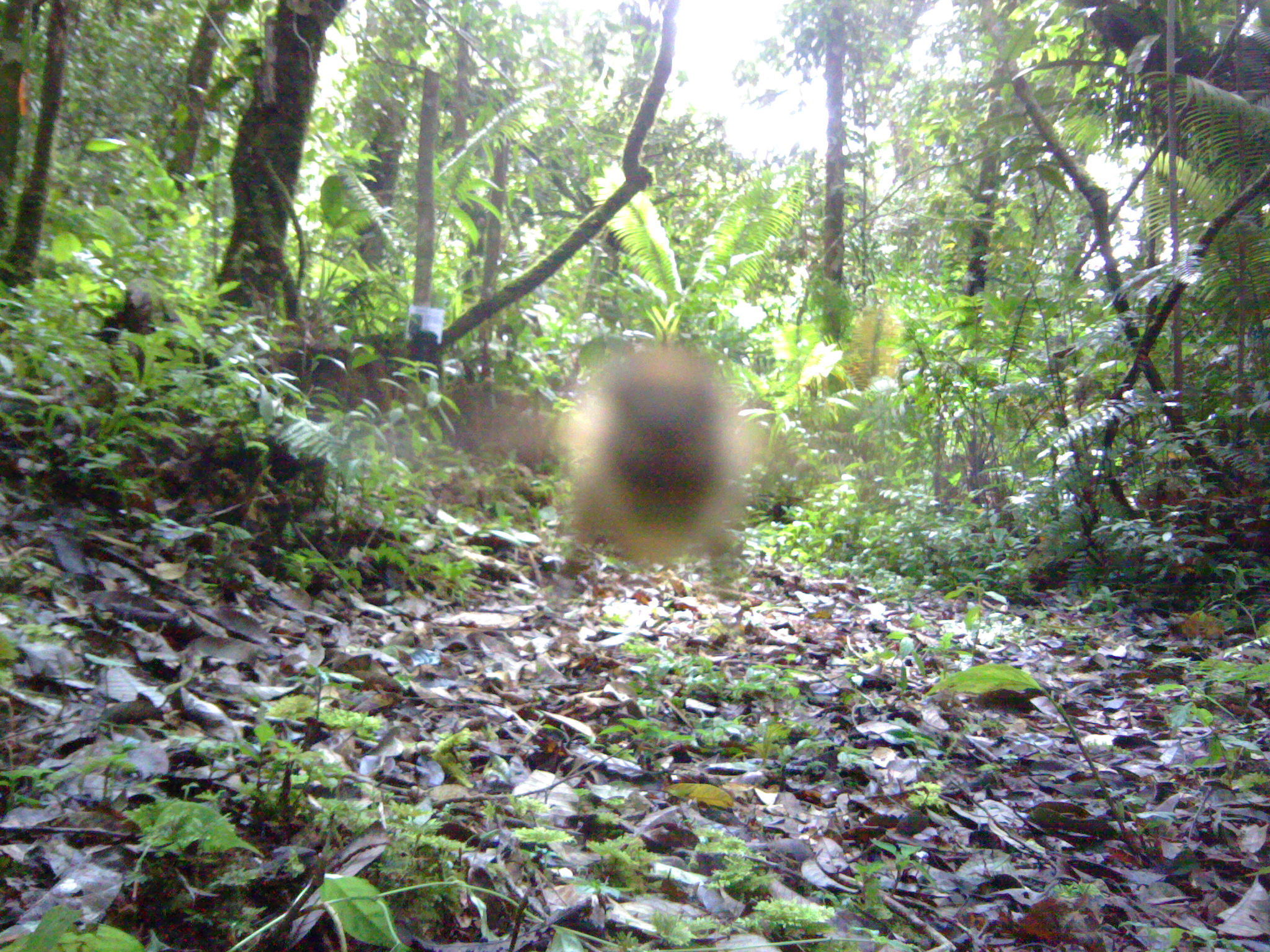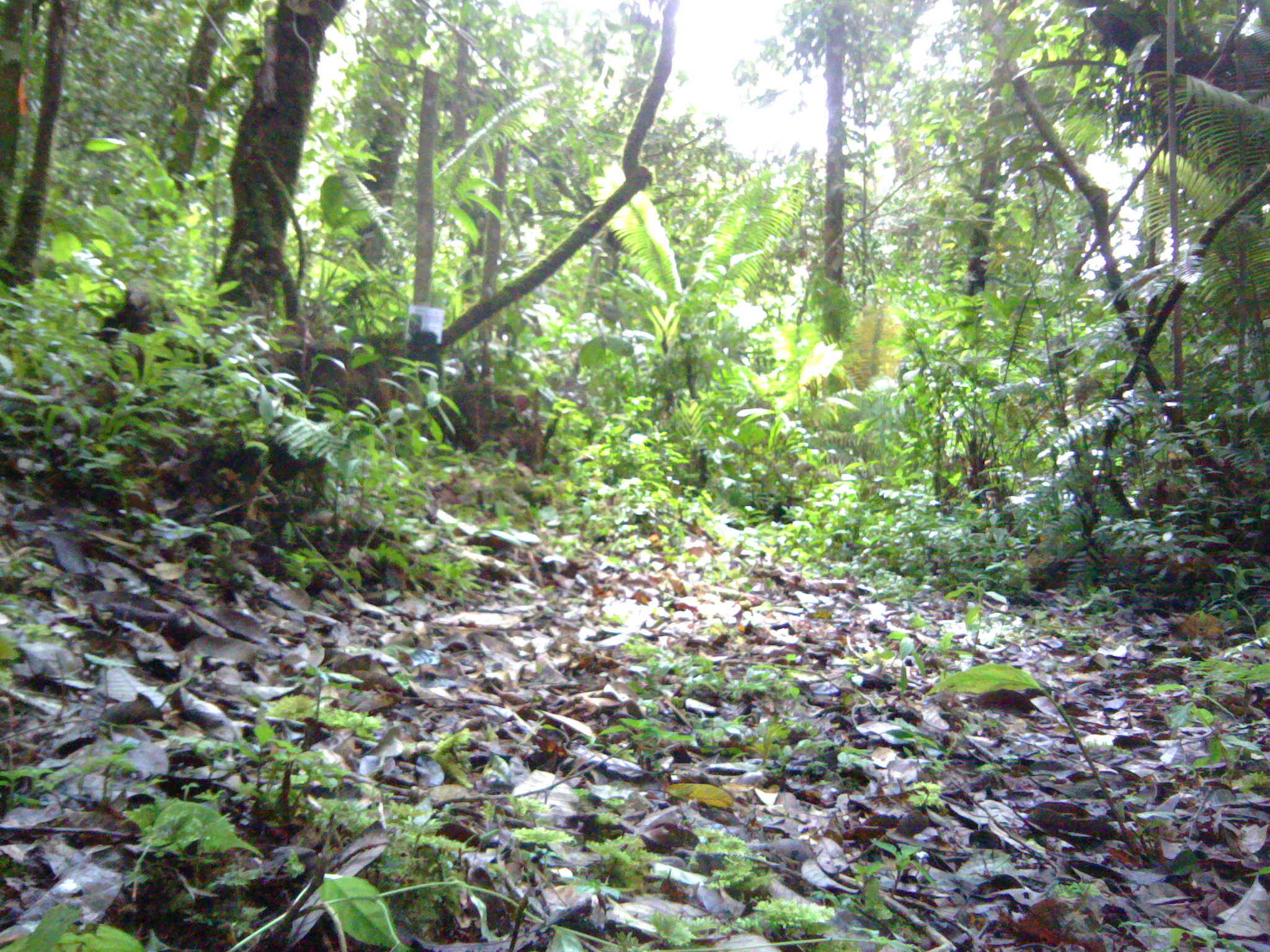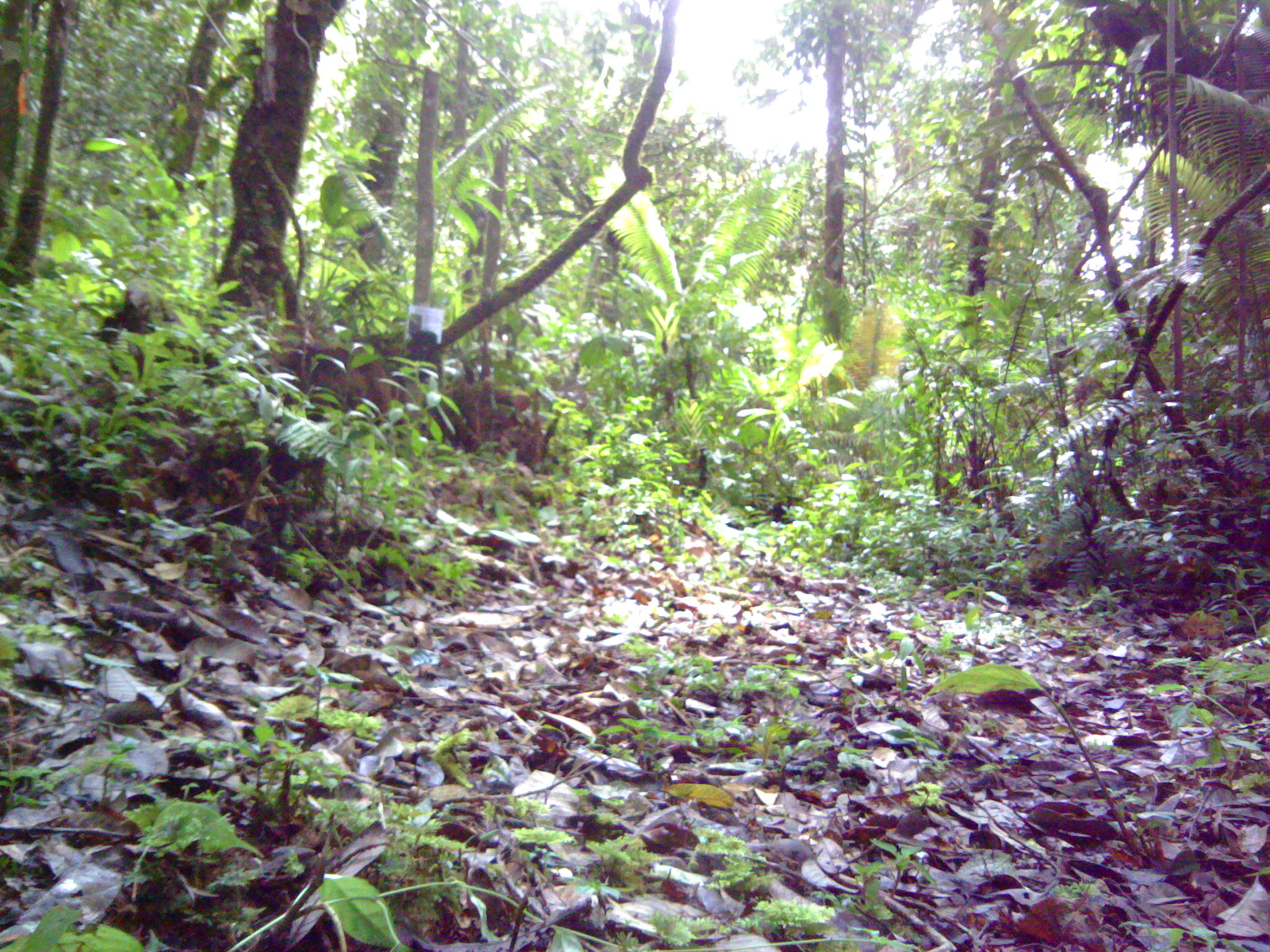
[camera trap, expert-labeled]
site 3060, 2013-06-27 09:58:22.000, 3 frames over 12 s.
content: unidentified animal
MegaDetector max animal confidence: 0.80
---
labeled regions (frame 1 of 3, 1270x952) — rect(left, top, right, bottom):
unknown: rect(464, 341, 762, 582)